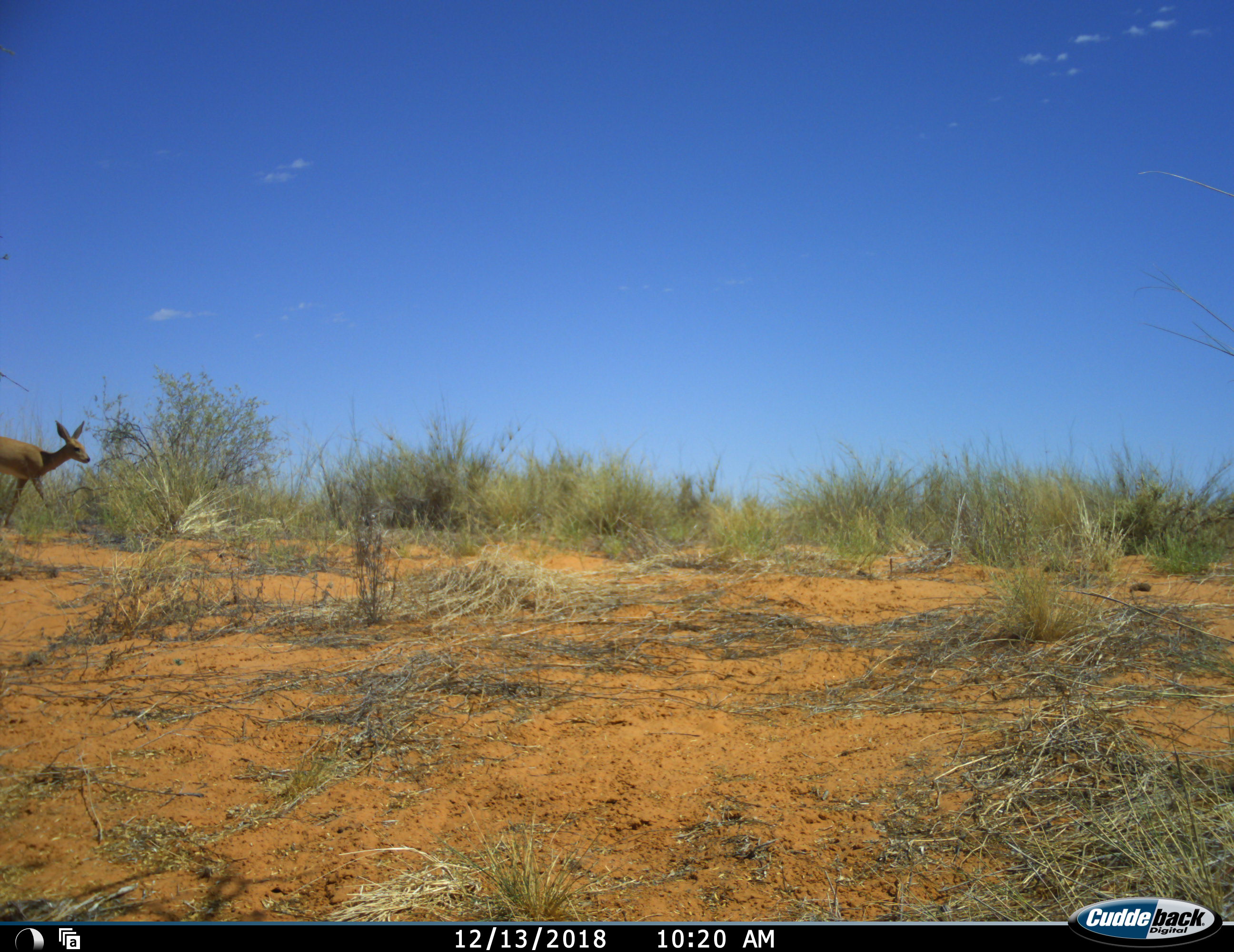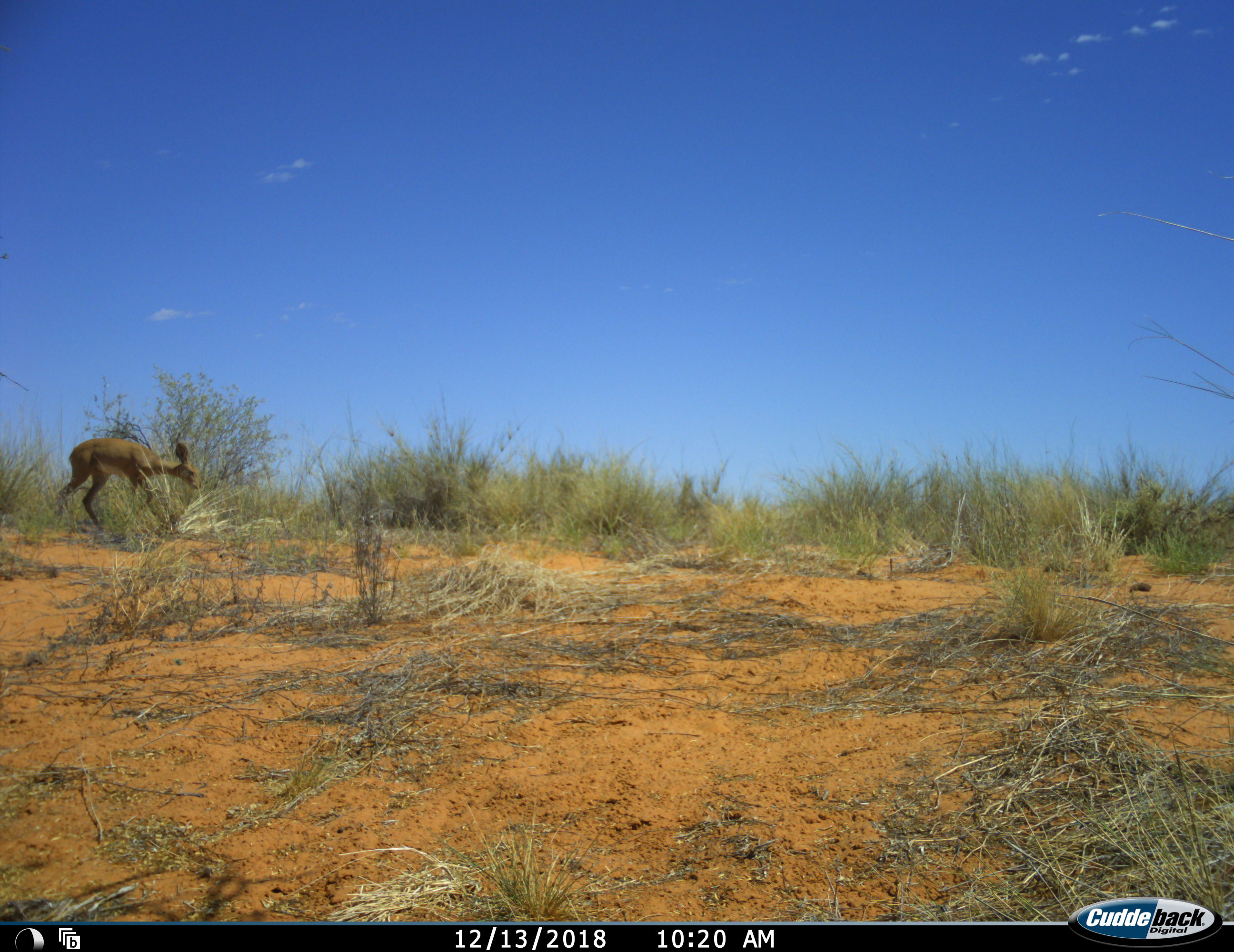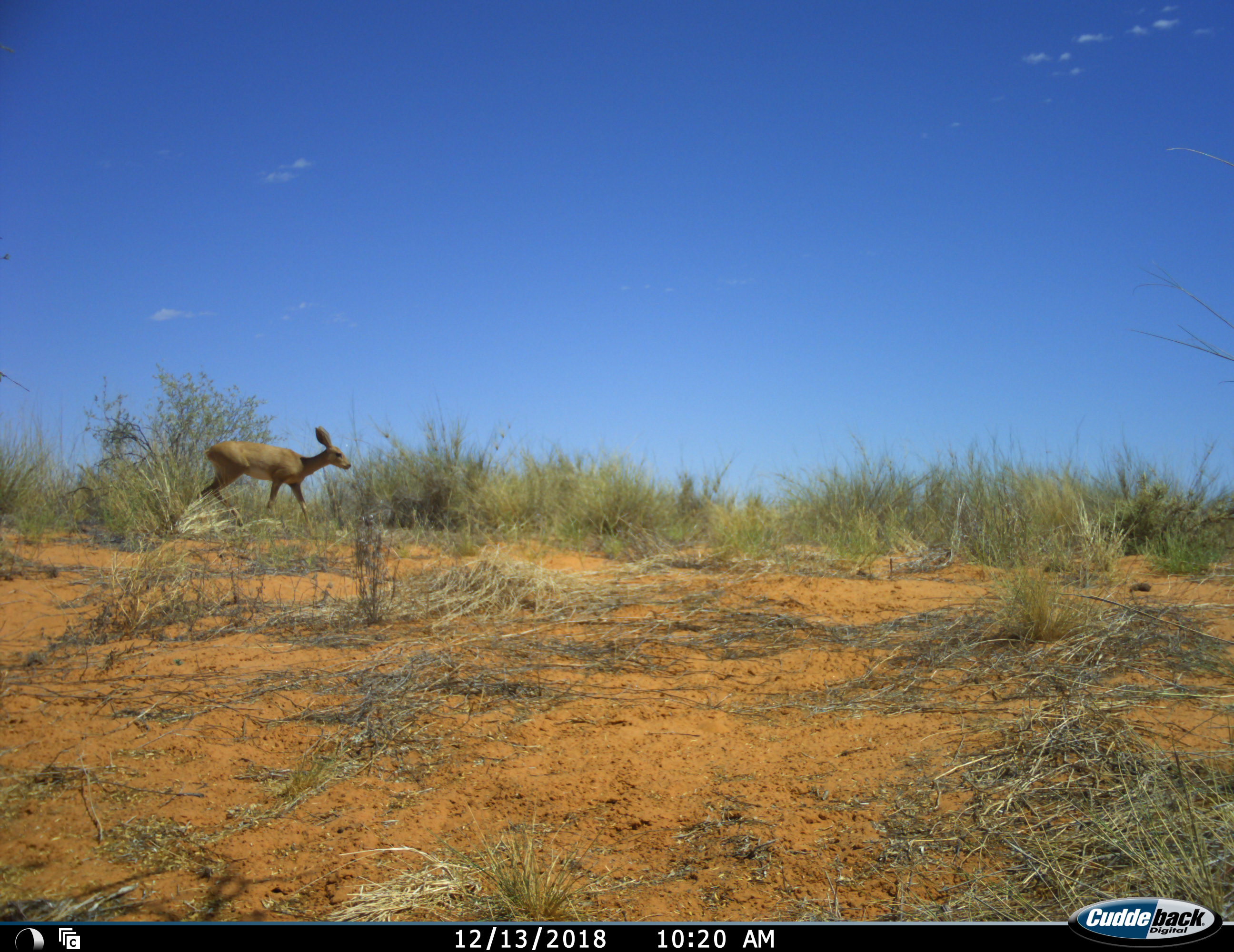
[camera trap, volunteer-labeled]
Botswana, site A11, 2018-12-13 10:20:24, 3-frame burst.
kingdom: Animalia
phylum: Chordata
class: Mammalia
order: Artiodactyla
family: Bovidae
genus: Raphicerus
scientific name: Raphicerus campestris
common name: steenbok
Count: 1.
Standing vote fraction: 0%.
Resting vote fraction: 0%.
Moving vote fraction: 100%.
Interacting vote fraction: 0%.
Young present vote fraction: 0%.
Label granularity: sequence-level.